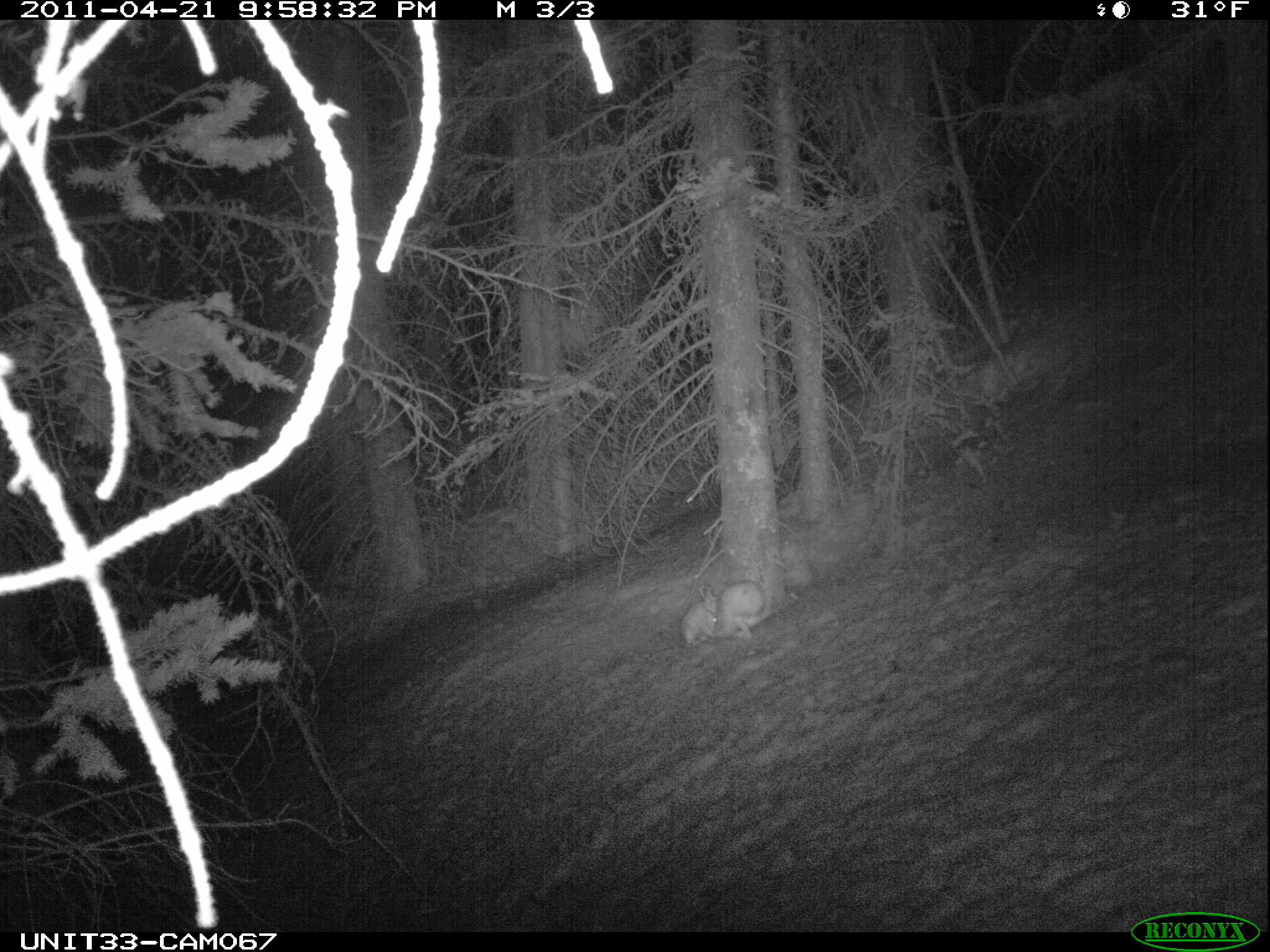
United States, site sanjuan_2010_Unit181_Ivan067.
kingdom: Animalia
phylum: Chordata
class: Mammalia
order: Lagomorpha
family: Leporidae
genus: Lepus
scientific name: Lepus americanus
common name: snowshoe hare